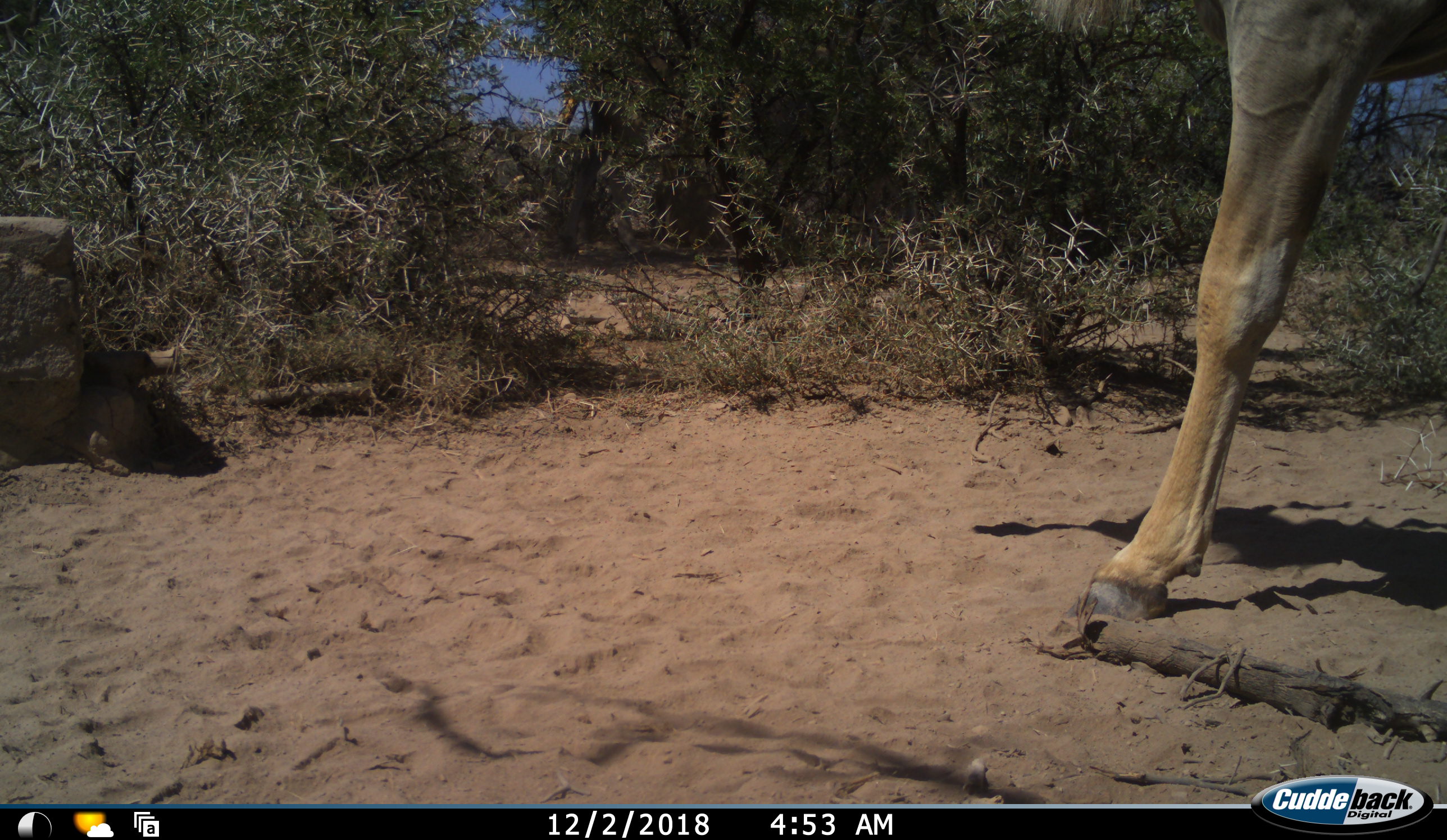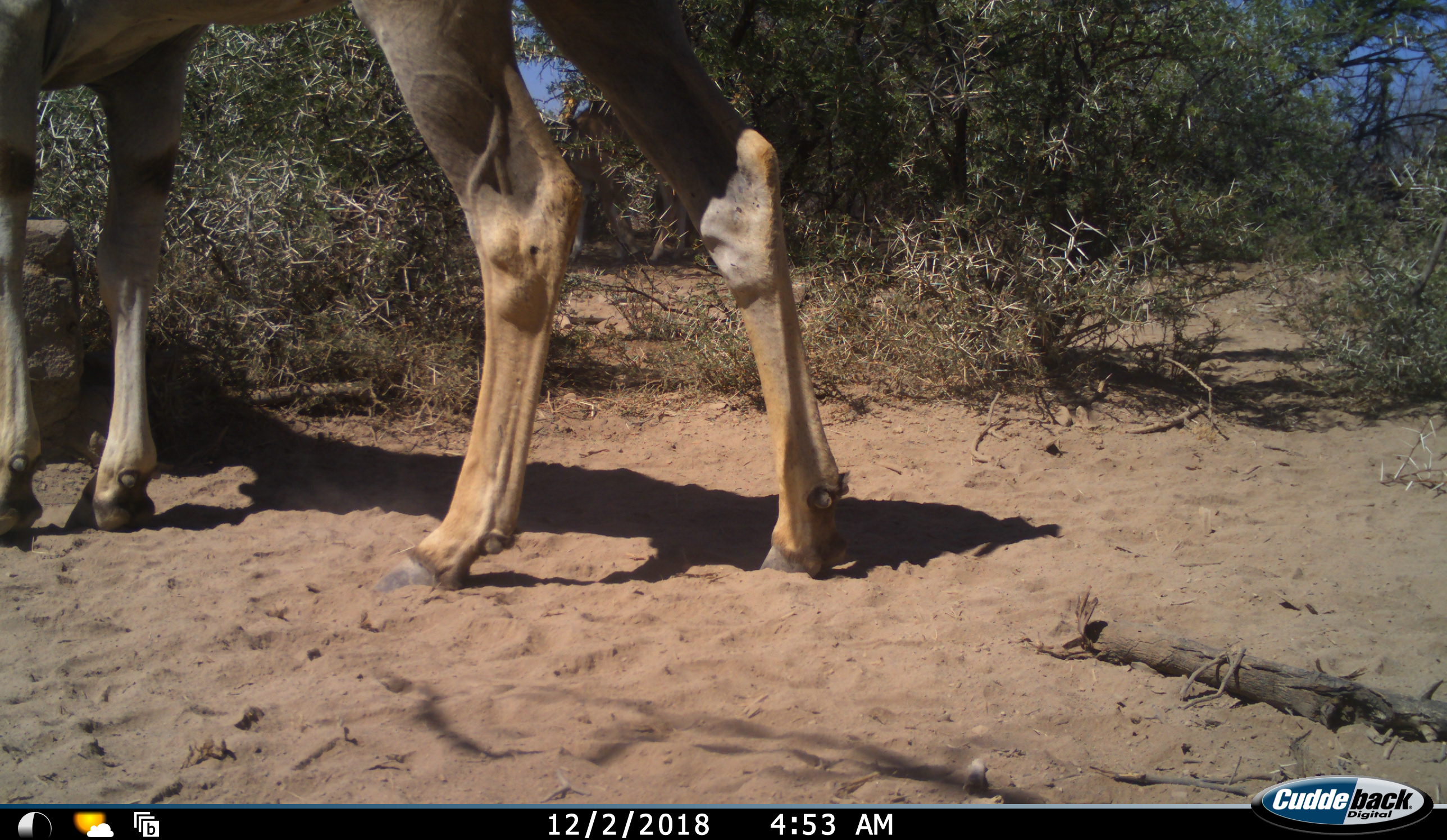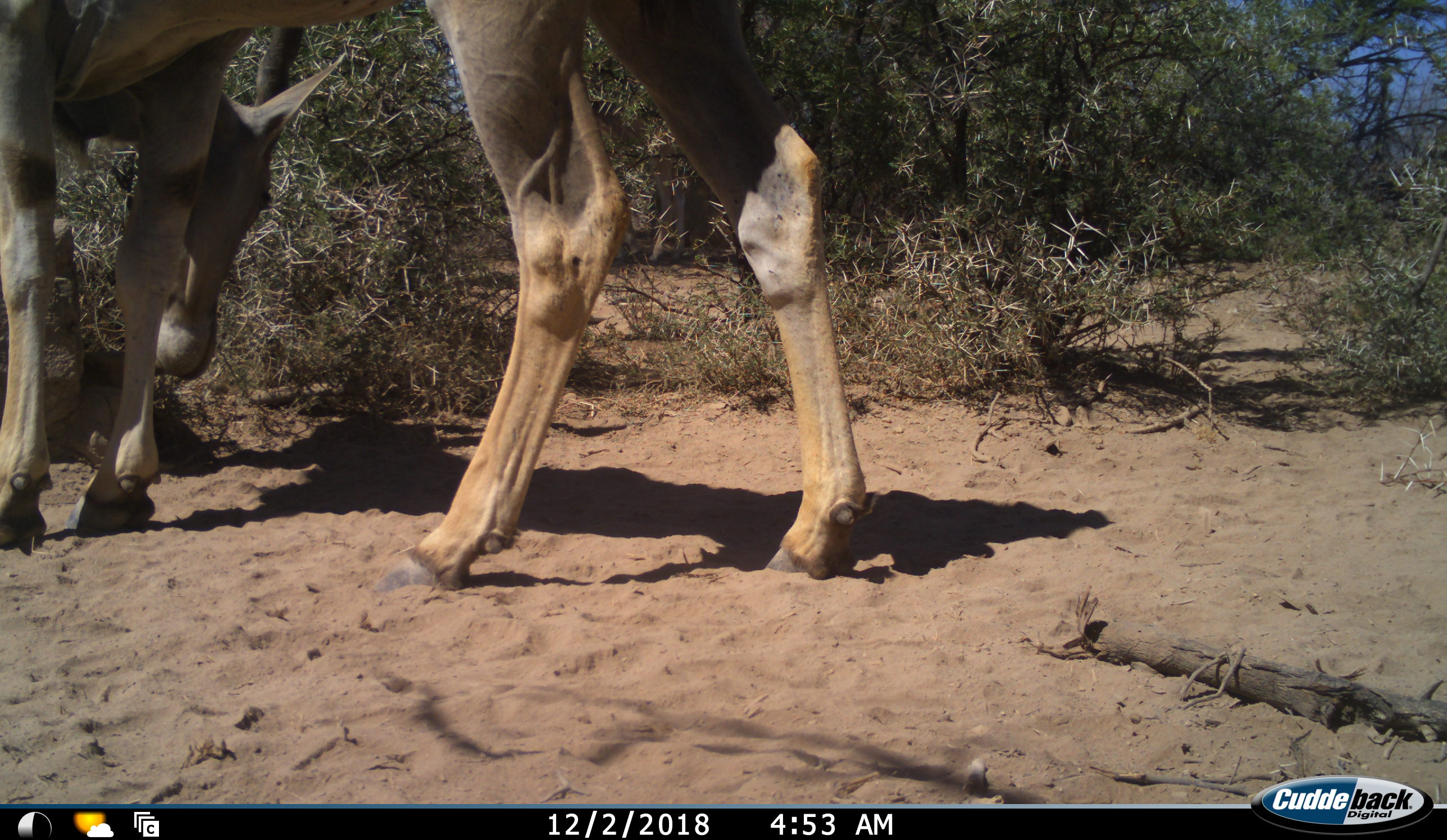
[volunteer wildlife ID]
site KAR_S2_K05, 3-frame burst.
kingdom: Animalia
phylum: Chordata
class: Mammalia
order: Artiodactyla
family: Bovidae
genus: Tragelaphus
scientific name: Tragelaphus oryx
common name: eland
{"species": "eland (Tragelaphus oryx)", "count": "1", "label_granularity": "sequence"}